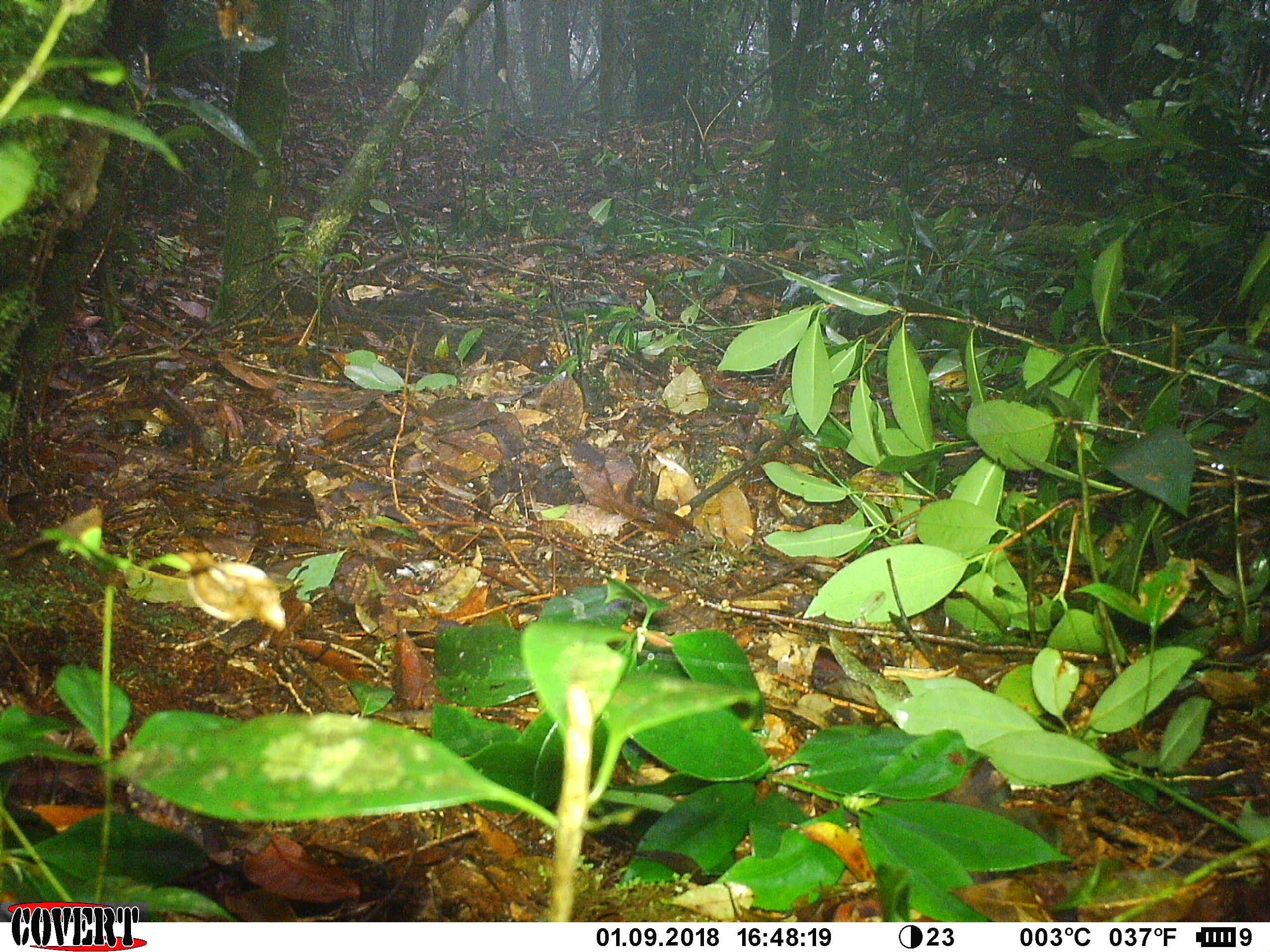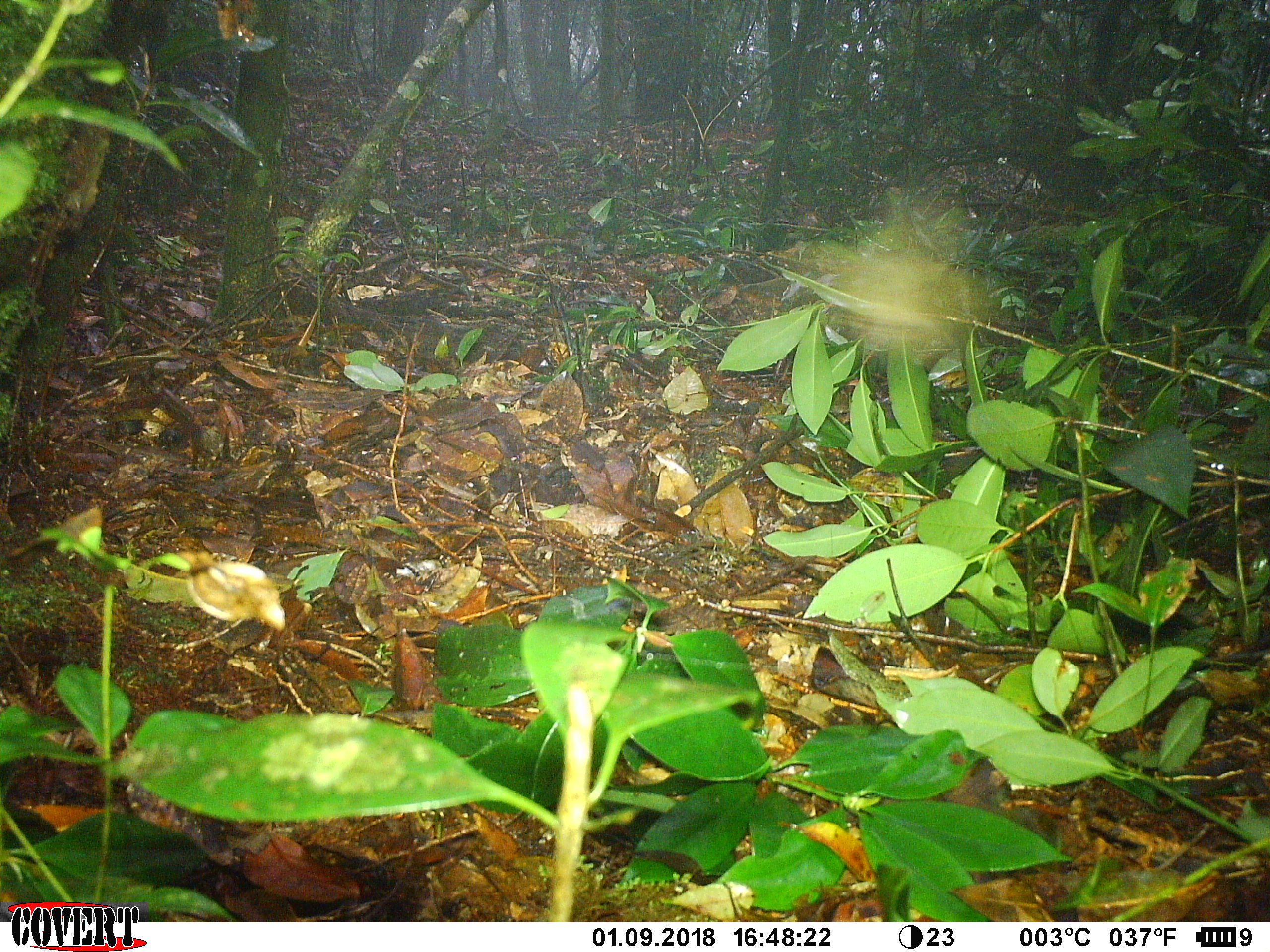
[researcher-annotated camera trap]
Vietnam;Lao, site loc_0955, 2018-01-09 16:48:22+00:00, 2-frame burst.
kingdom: Animalia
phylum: Chordata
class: Aves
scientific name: Aves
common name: bird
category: unidentified bird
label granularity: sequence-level